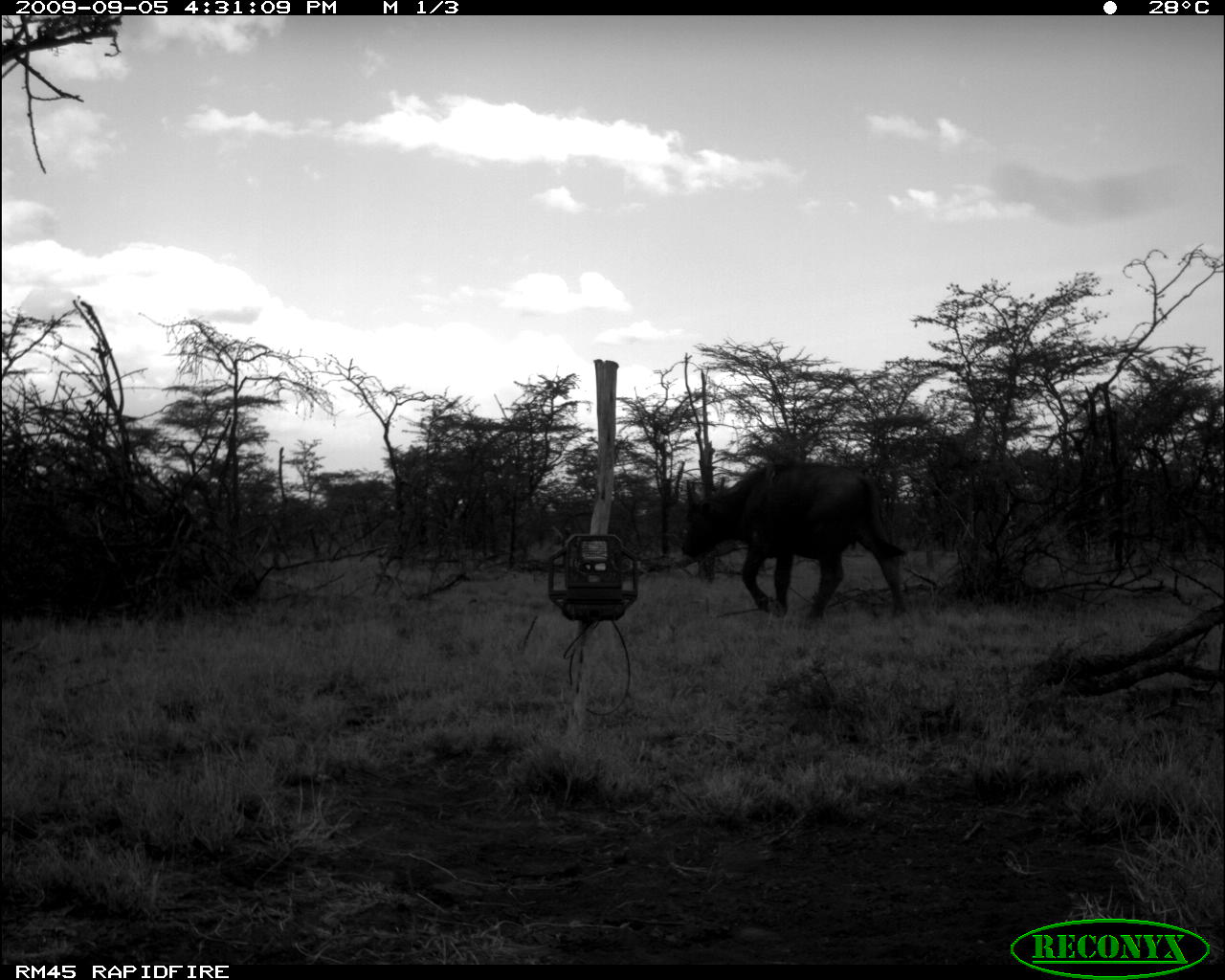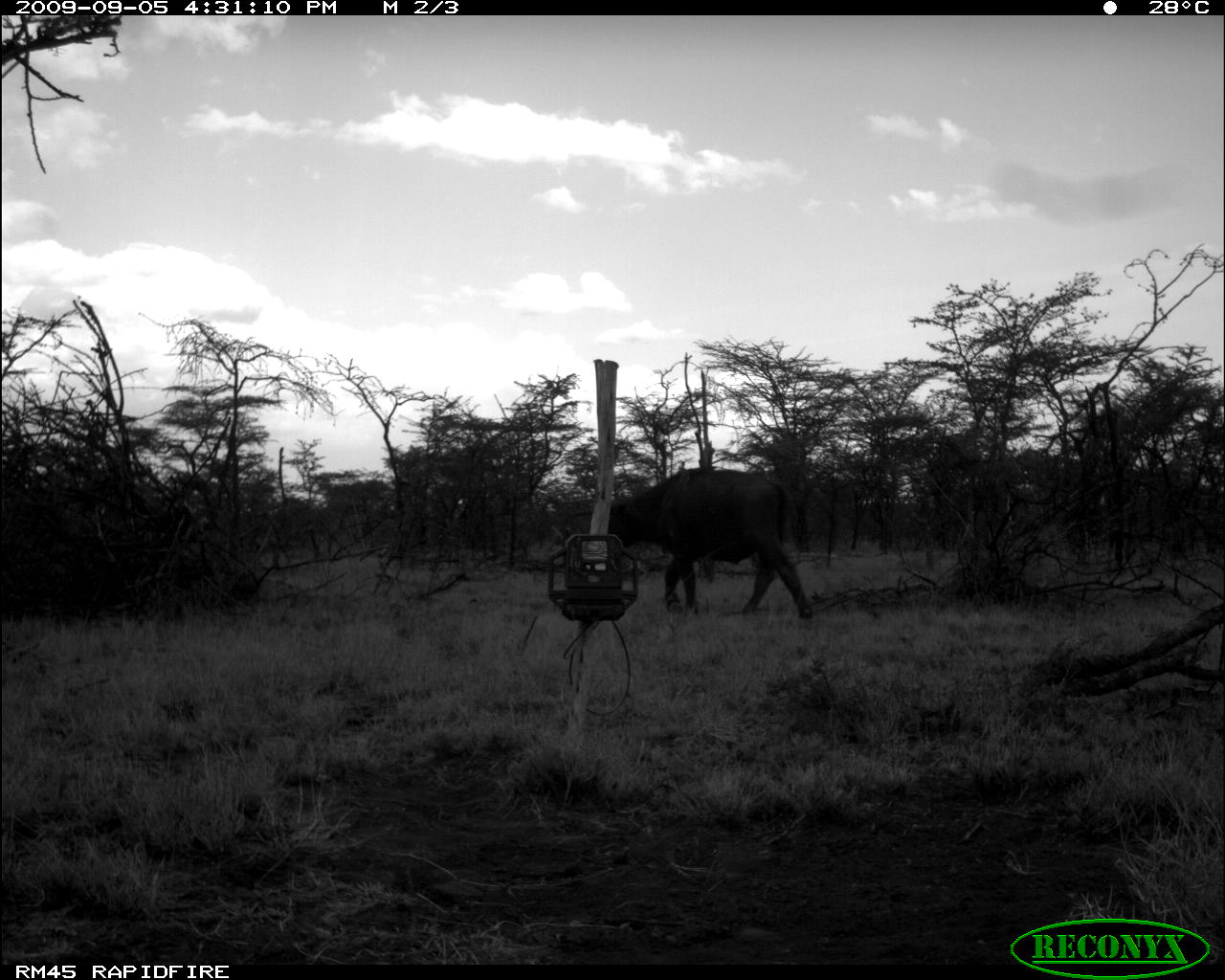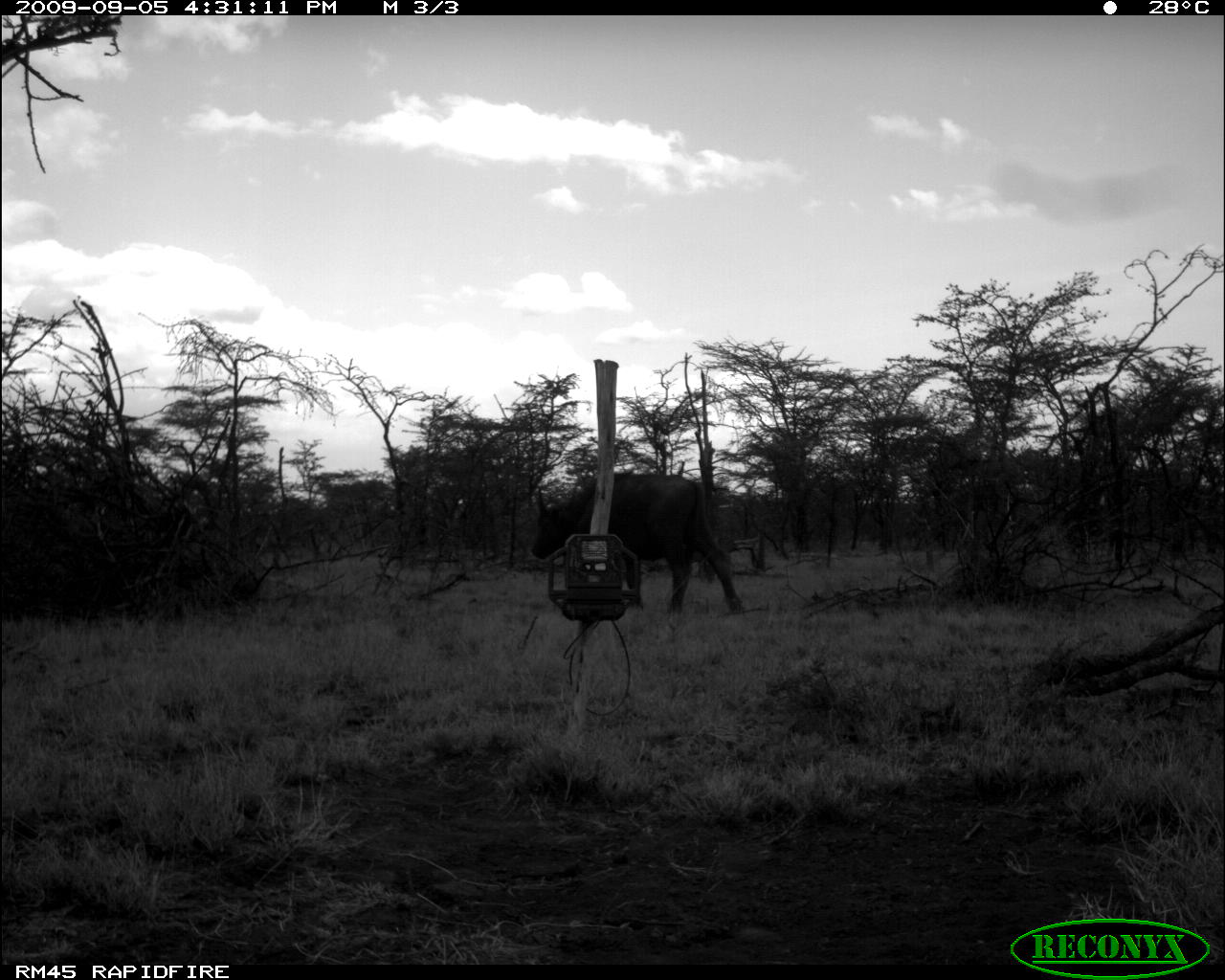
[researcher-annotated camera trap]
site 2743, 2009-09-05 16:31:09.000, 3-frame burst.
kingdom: Animalia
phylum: Chordata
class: Mammalia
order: Artiodactyla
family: Bovidae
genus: Syncerus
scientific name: Syncerus caffer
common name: african buffalo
Syncerus caffer (african buffalo), count 1.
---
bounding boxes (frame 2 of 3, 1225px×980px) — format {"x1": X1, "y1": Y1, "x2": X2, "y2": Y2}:
syncerus caffer: {"x1": 607, "y1": 467, "x2": 814, "y2": 620}